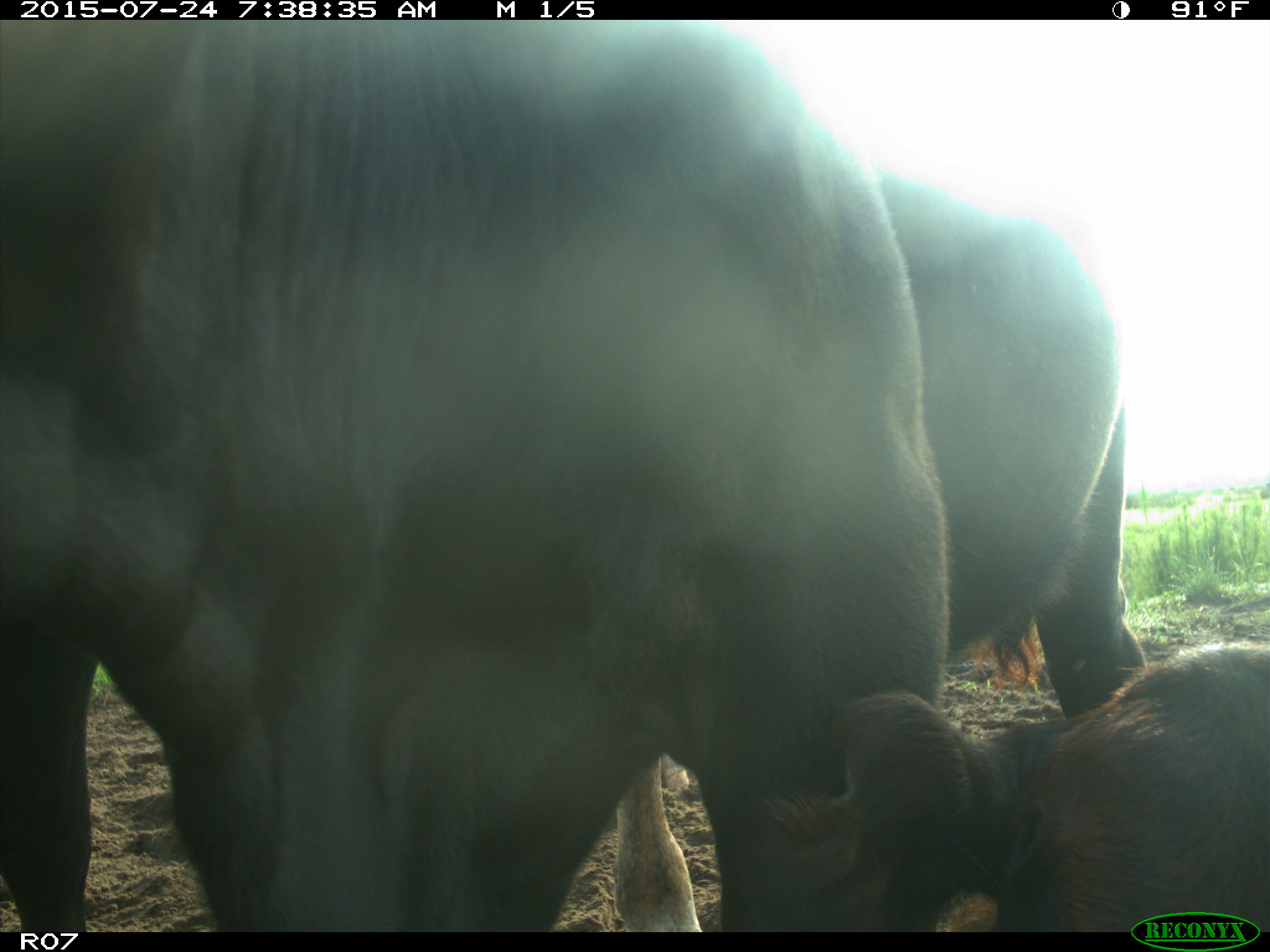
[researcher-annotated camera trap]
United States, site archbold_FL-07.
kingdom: Animalia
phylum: Chordata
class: Mammalia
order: Artiodactyla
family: Bovidae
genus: Bos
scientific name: Bos taurus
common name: domestic cow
Bos taurus (domestic cow).